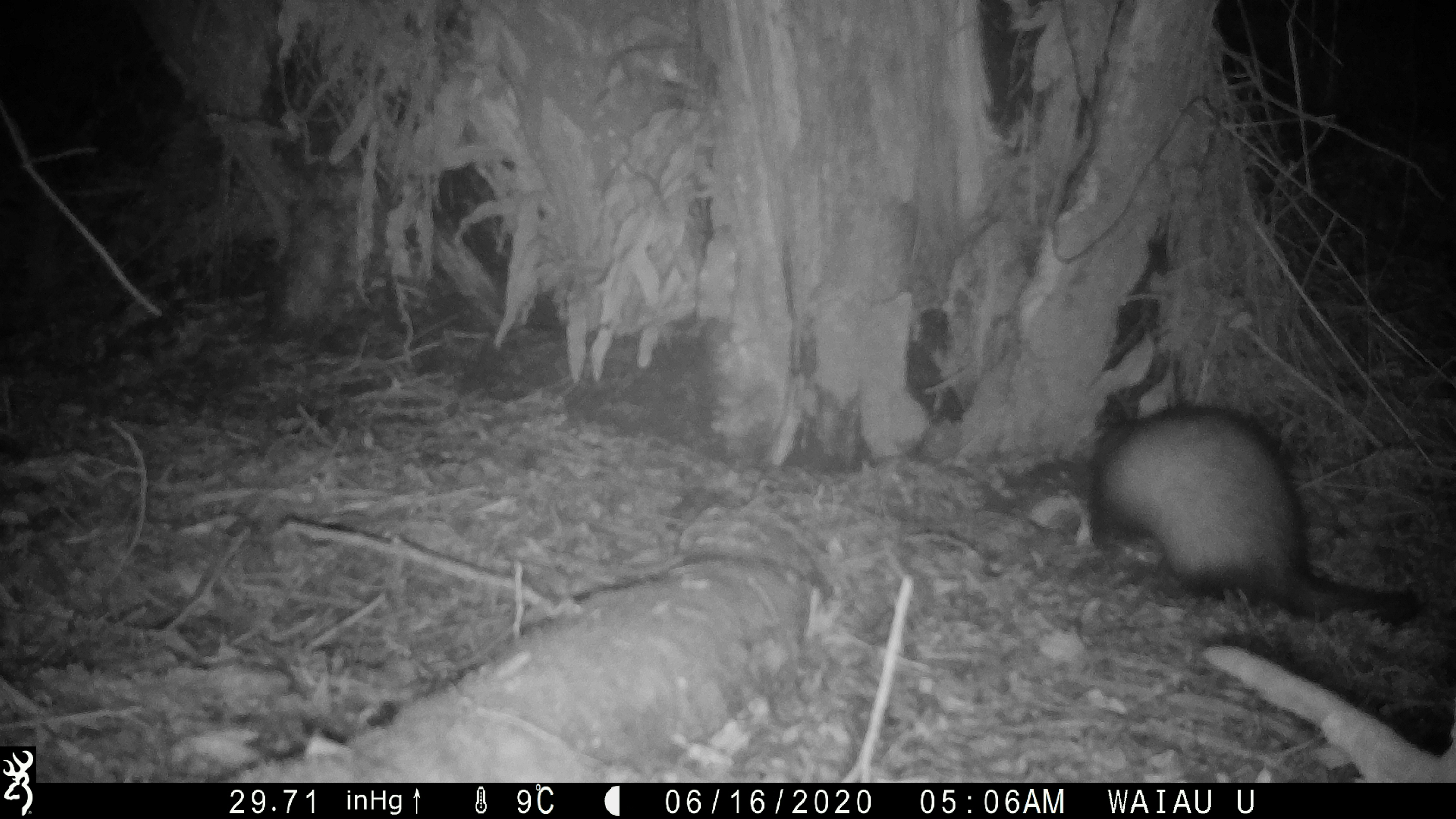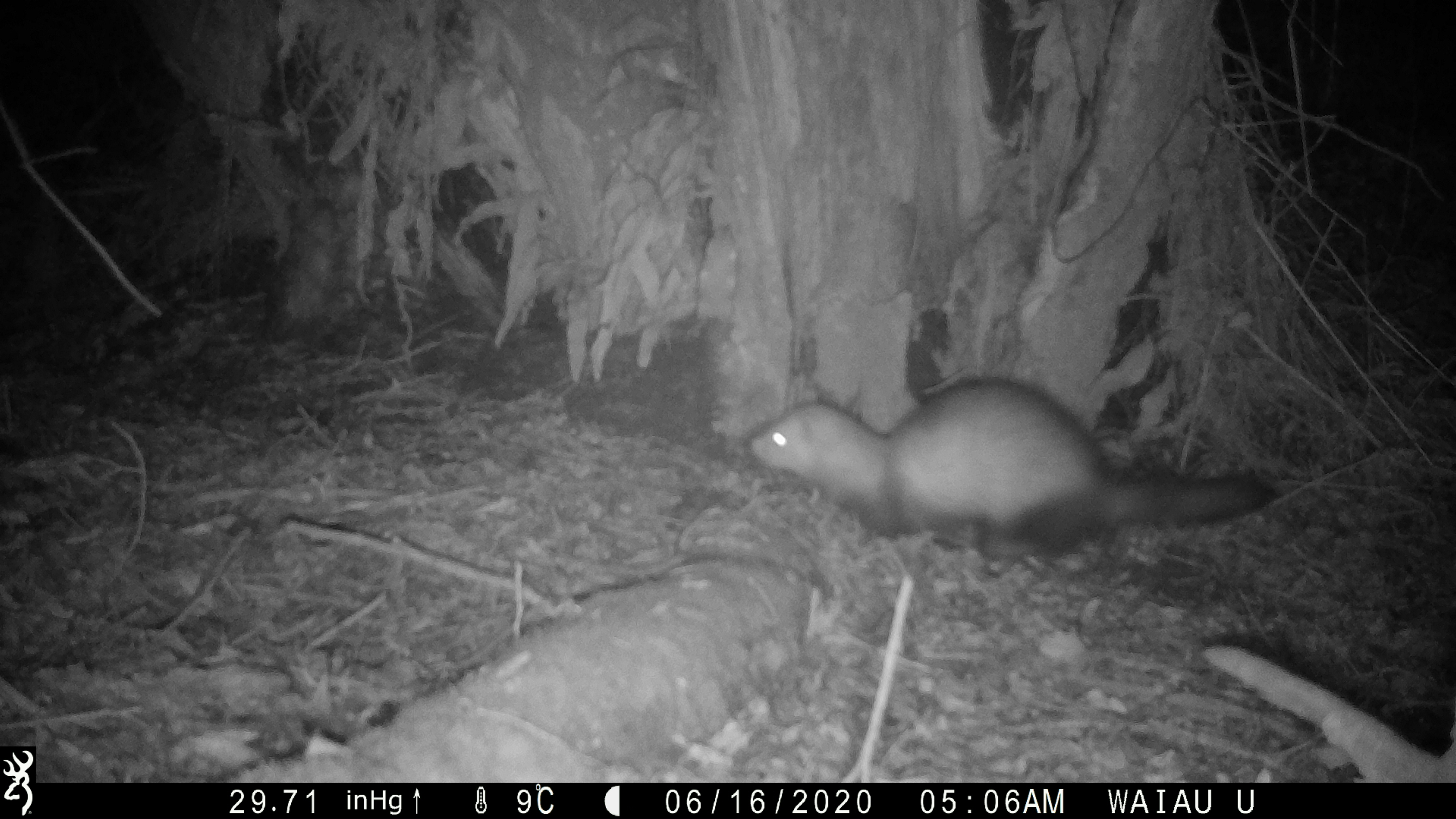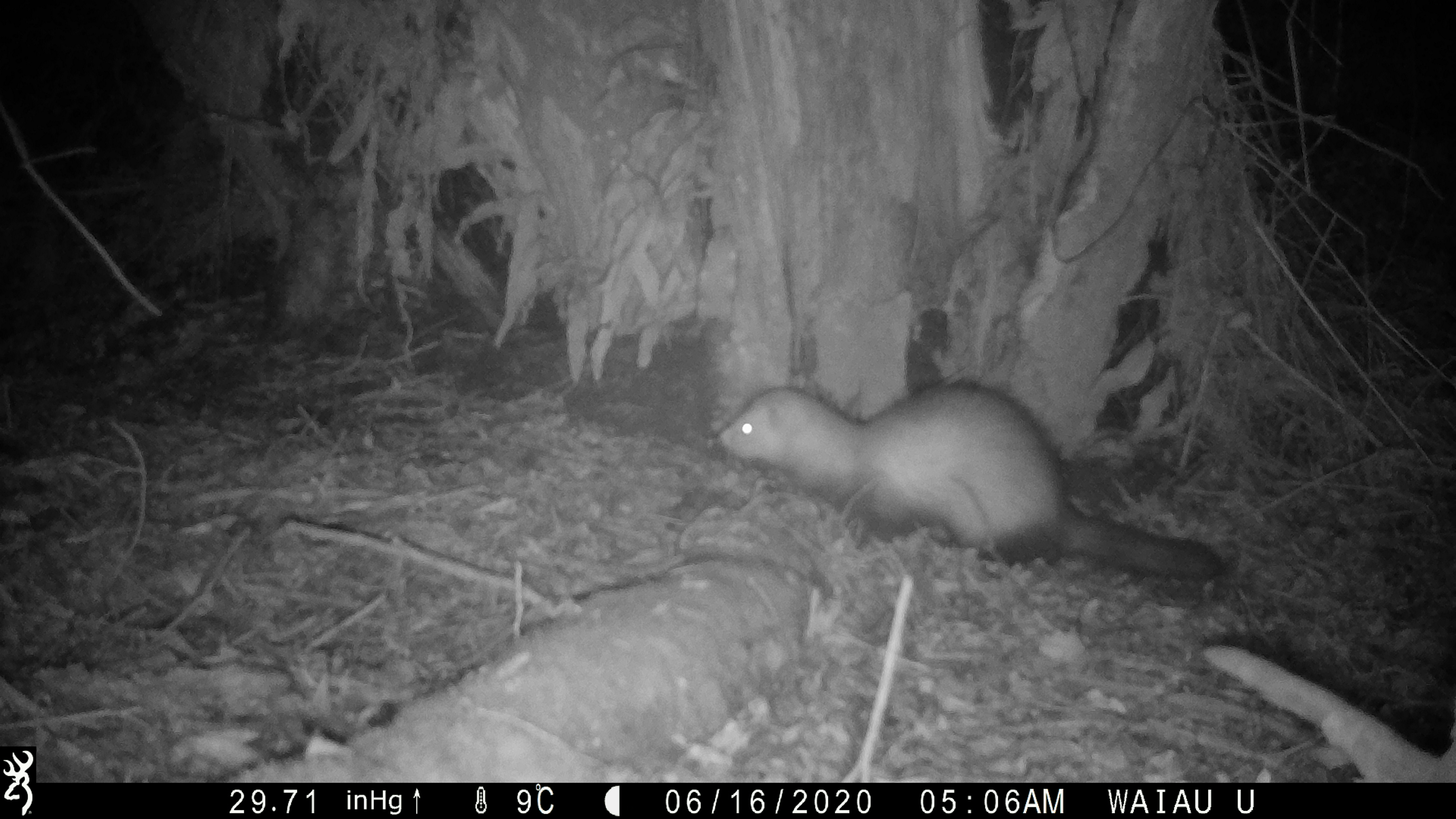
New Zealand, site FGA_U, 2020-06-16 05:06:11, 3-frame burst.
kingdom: Animalia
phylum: Chordata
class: Mammalia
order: Carnivora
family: Mustelidae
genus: Mustela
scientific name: Mustela furo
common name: ferret